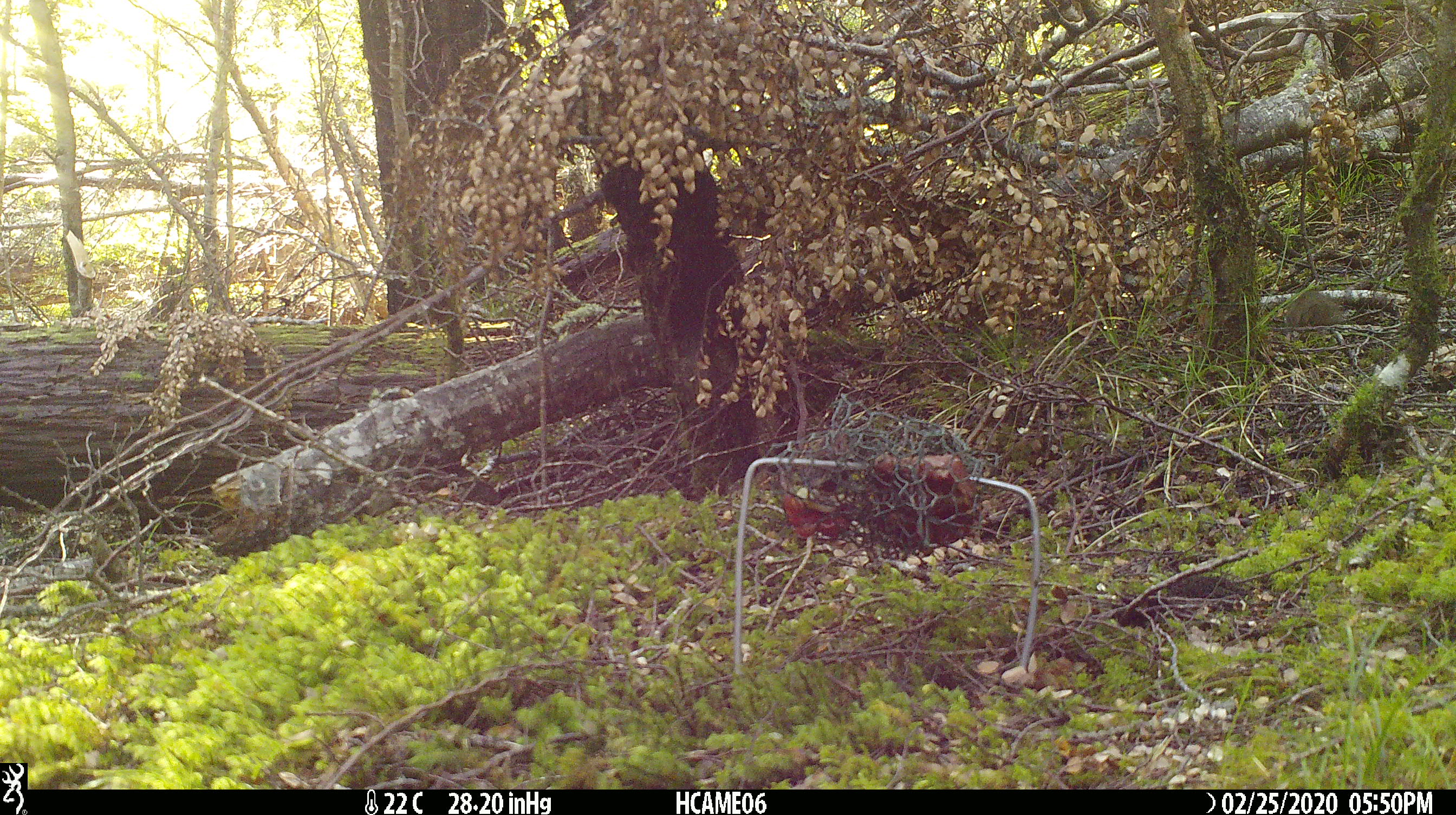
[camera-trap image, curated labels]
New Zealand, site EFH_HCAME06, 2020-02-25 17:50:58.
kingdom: Animalia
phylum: Chordata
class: Mammalia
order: Rodentia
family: Muridae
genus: Mus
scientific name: Mus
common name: mouse